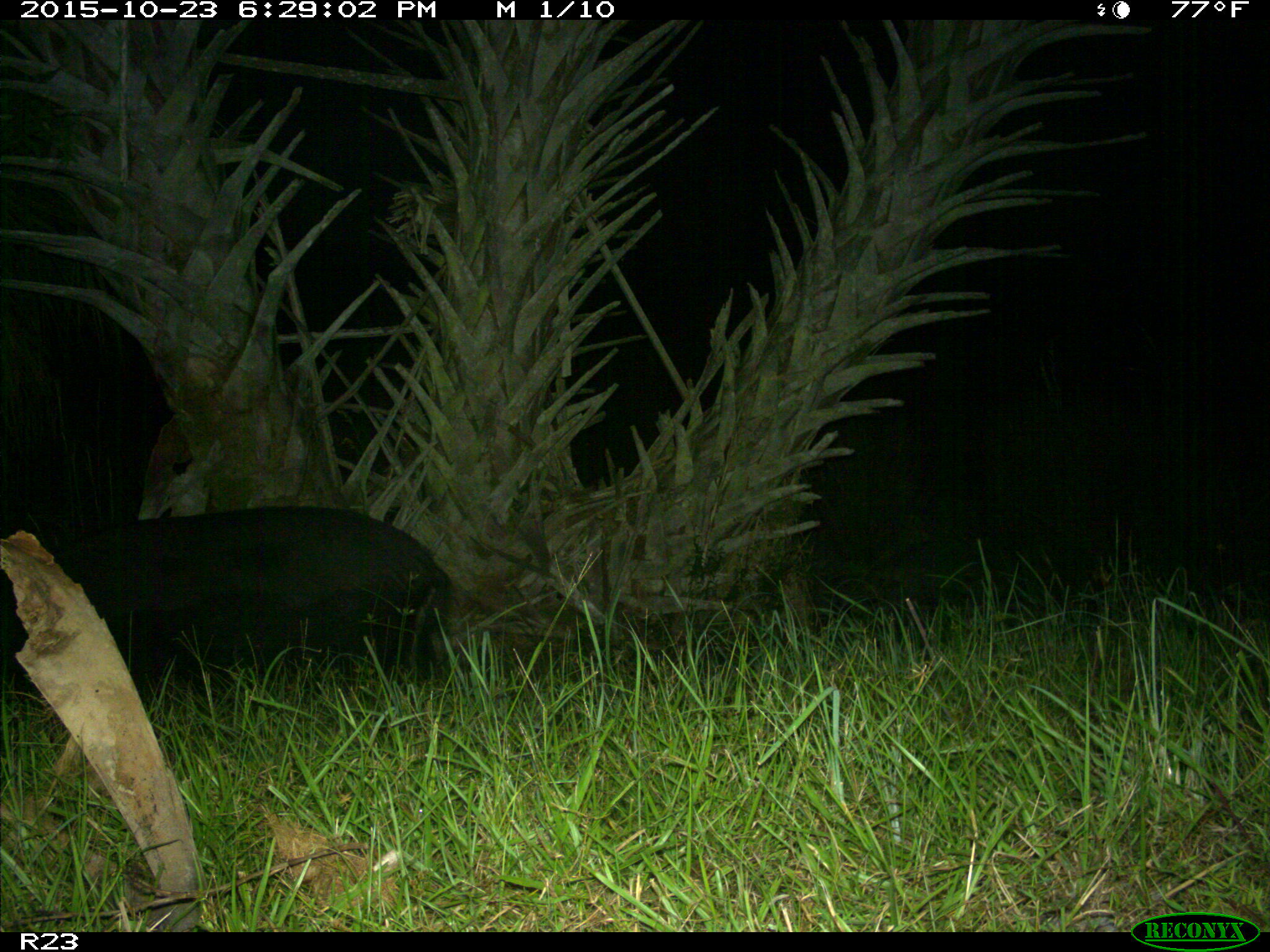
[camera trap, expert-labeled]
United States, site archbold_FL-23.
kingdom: Animalia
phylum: Chordata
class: Mammalia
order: Artiodactyla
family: Suidae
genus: Sus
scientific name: Sus scrofa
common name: wild boar